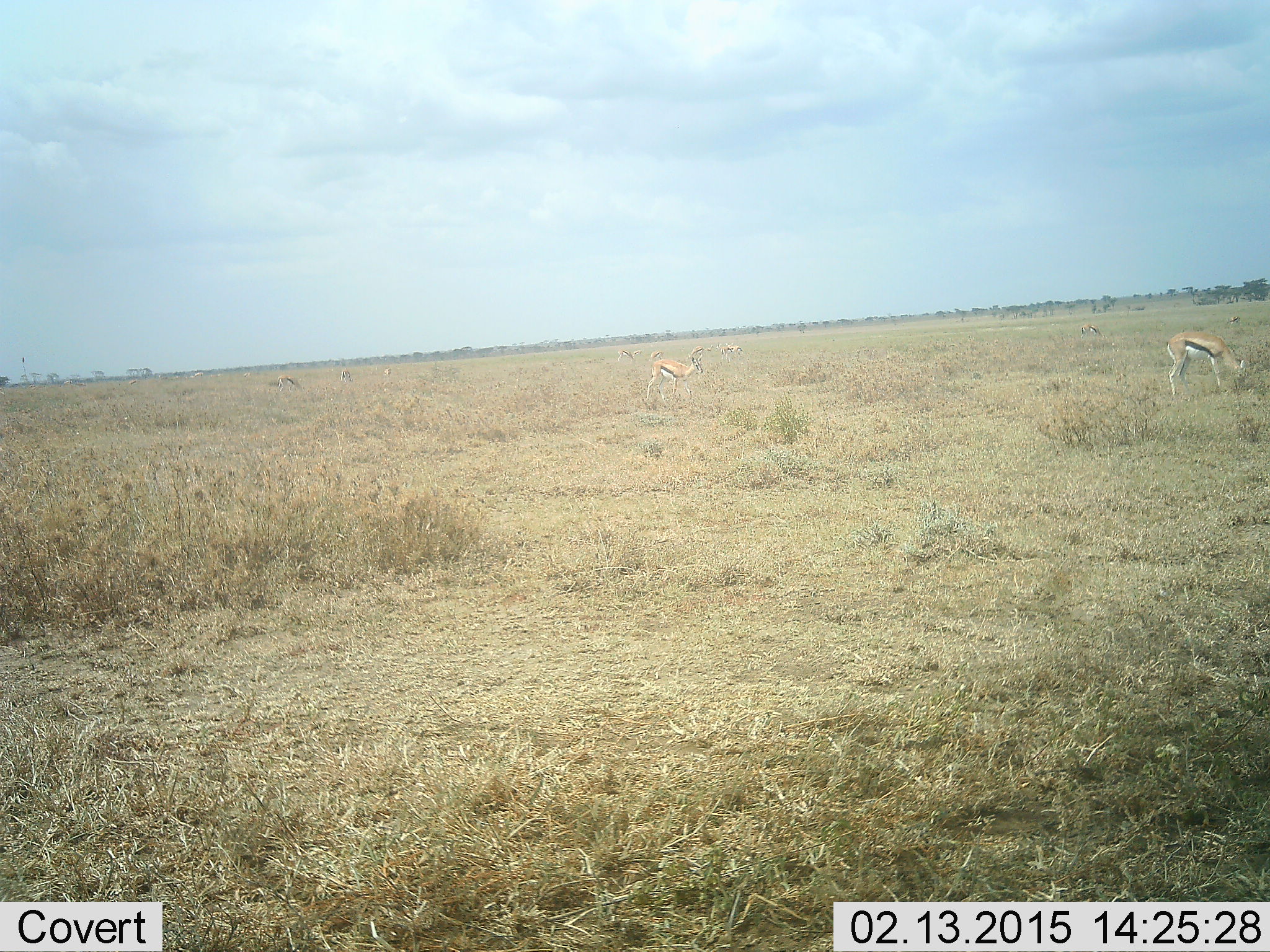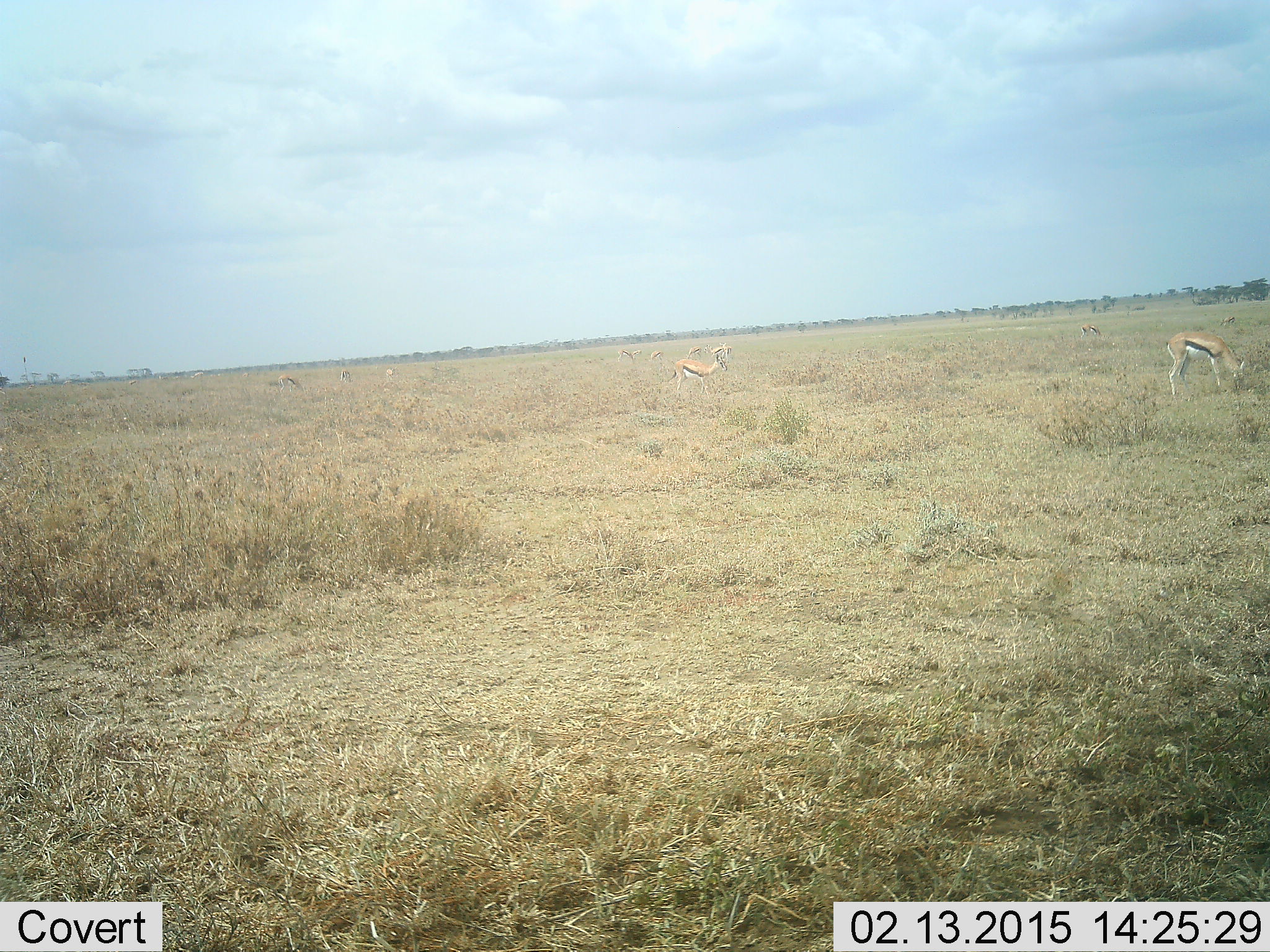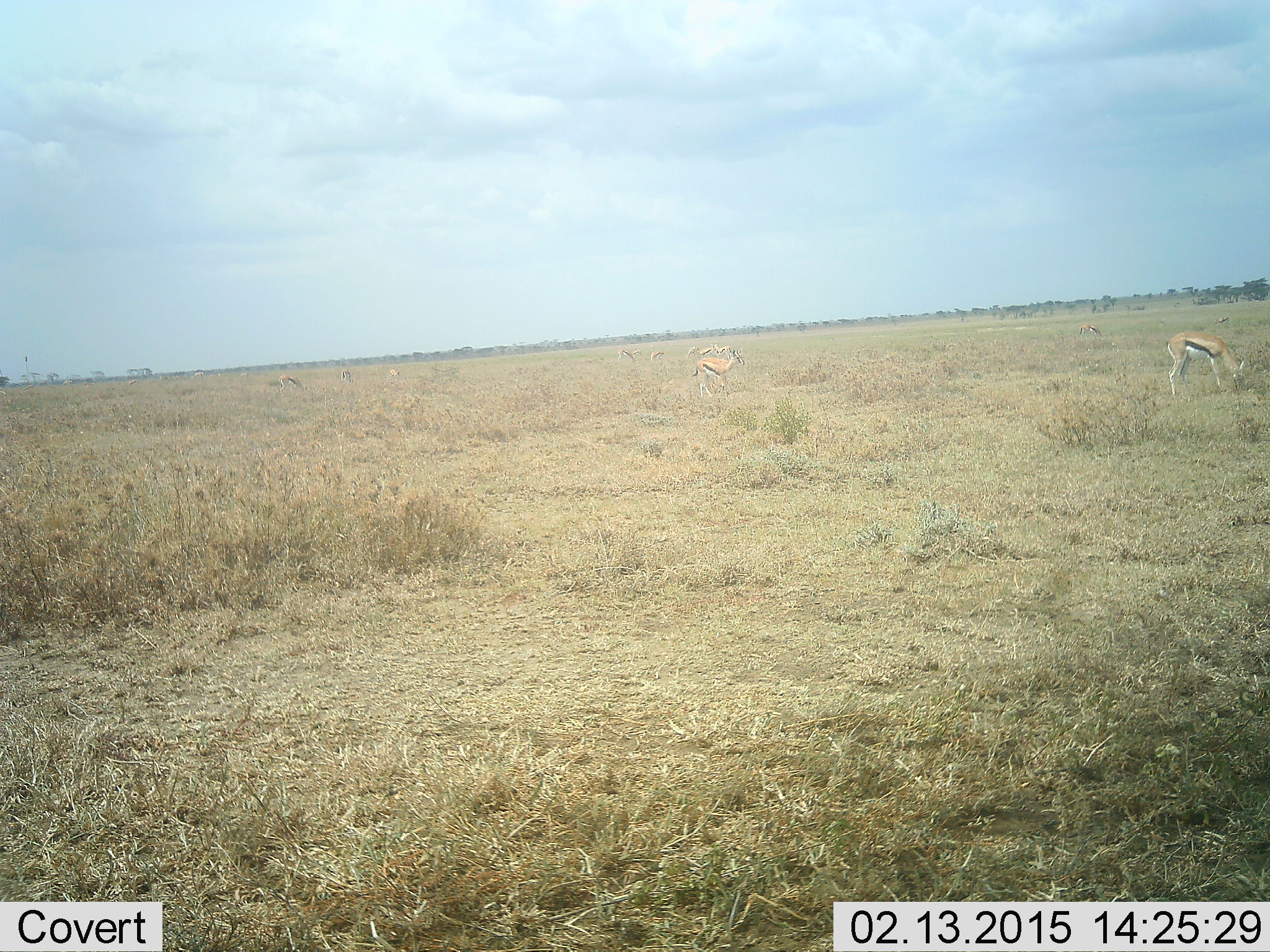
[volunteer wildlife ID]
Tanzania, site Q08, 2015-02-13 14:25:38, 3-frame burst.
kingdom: Animalia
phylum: Chordata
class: Mammalia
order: Artiodactyla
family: Bovidae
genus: Eudorcas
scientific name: Eudorcas thomsonii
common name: thomson's gazelle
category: gazellethomsons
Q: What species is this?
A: Gazellethomsons (thomson's gazelle) (Eudorcas thomsonii).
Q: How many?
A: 7.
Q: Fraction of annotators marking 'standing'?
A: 70%.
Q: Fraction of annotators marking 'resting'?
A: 10%.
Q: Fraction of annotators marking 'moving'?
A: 50%.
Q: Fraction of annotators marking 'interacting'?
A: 0%.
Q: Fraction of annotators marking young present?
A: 0%.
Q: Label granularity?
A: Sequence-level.